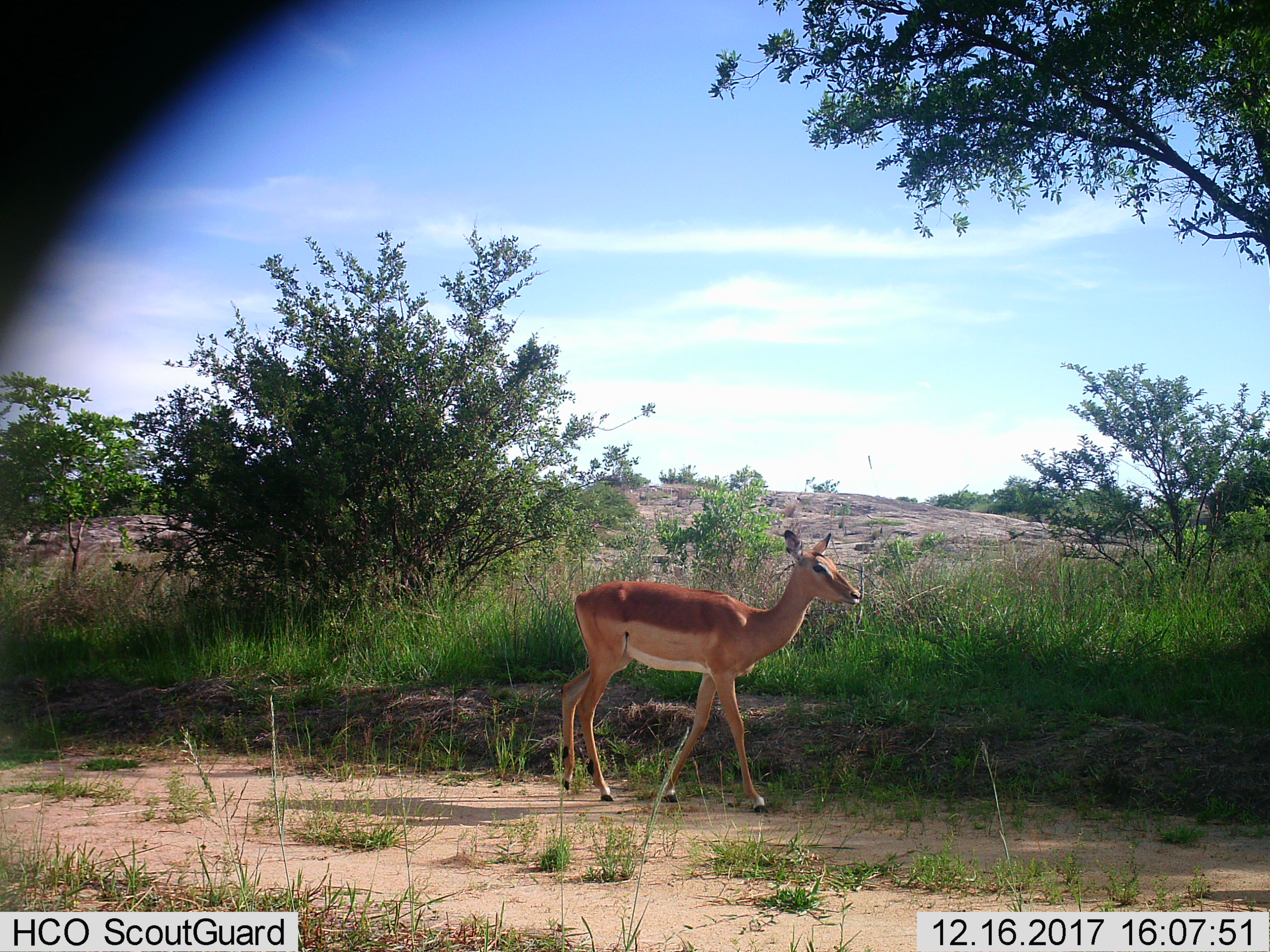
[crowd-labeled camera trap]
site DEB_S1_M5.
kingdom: Animalia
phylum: Chordata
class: Mammalia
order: Artiodactyla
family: Bovidae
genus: Aepyceros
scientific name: Aepyceros melampus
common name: impala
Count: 1.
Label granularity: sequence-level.